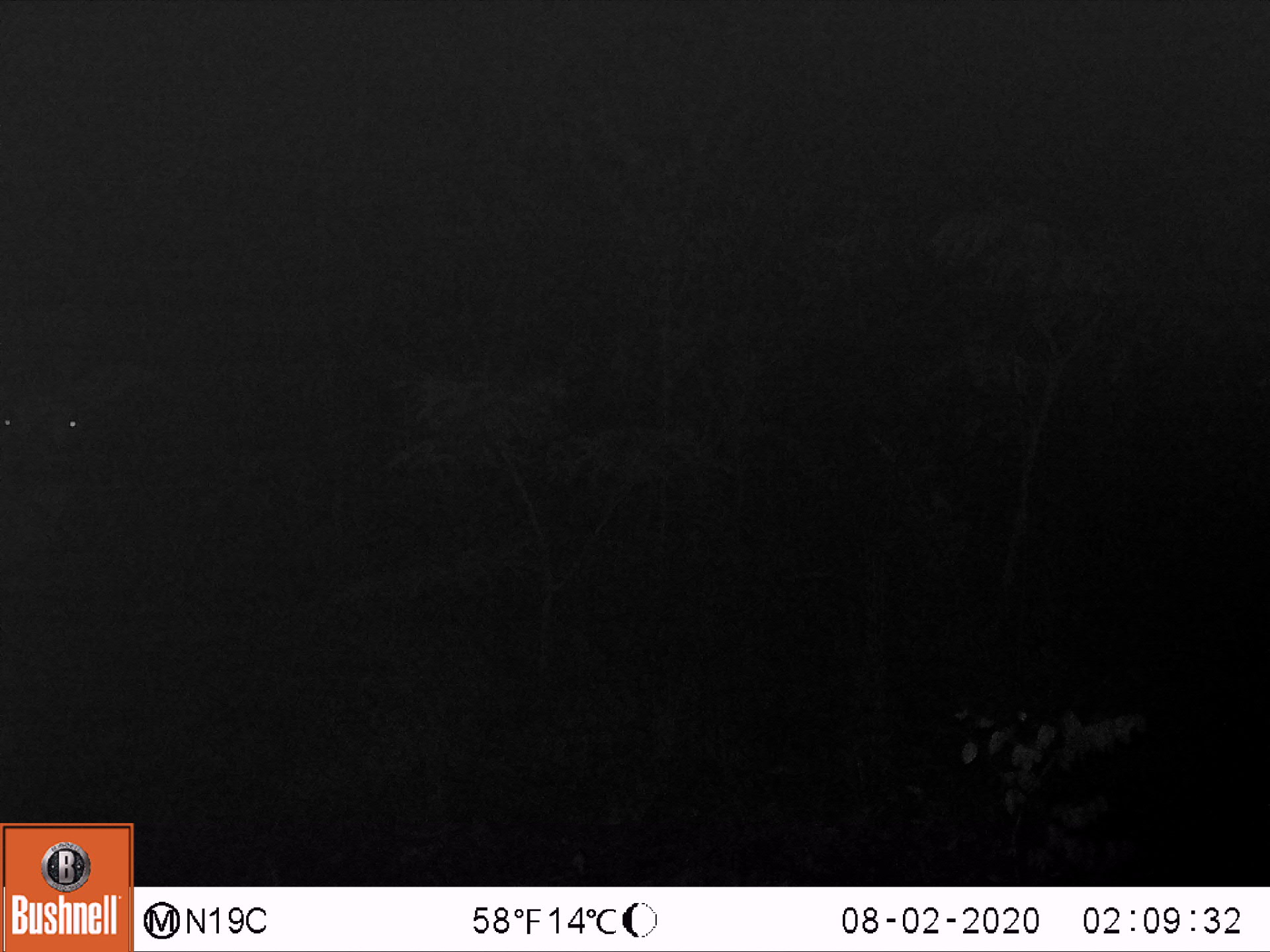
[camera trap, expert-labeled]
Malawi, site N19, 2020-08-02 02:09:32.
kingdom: Animalia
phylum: Chordata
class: Mammalia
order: Artiodactyla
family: Bovidae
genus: Hippotragus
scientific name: Hippotragus niger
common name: sable antelope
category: sable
Sable (sable antelope) (Hippotragus niger), count 1.